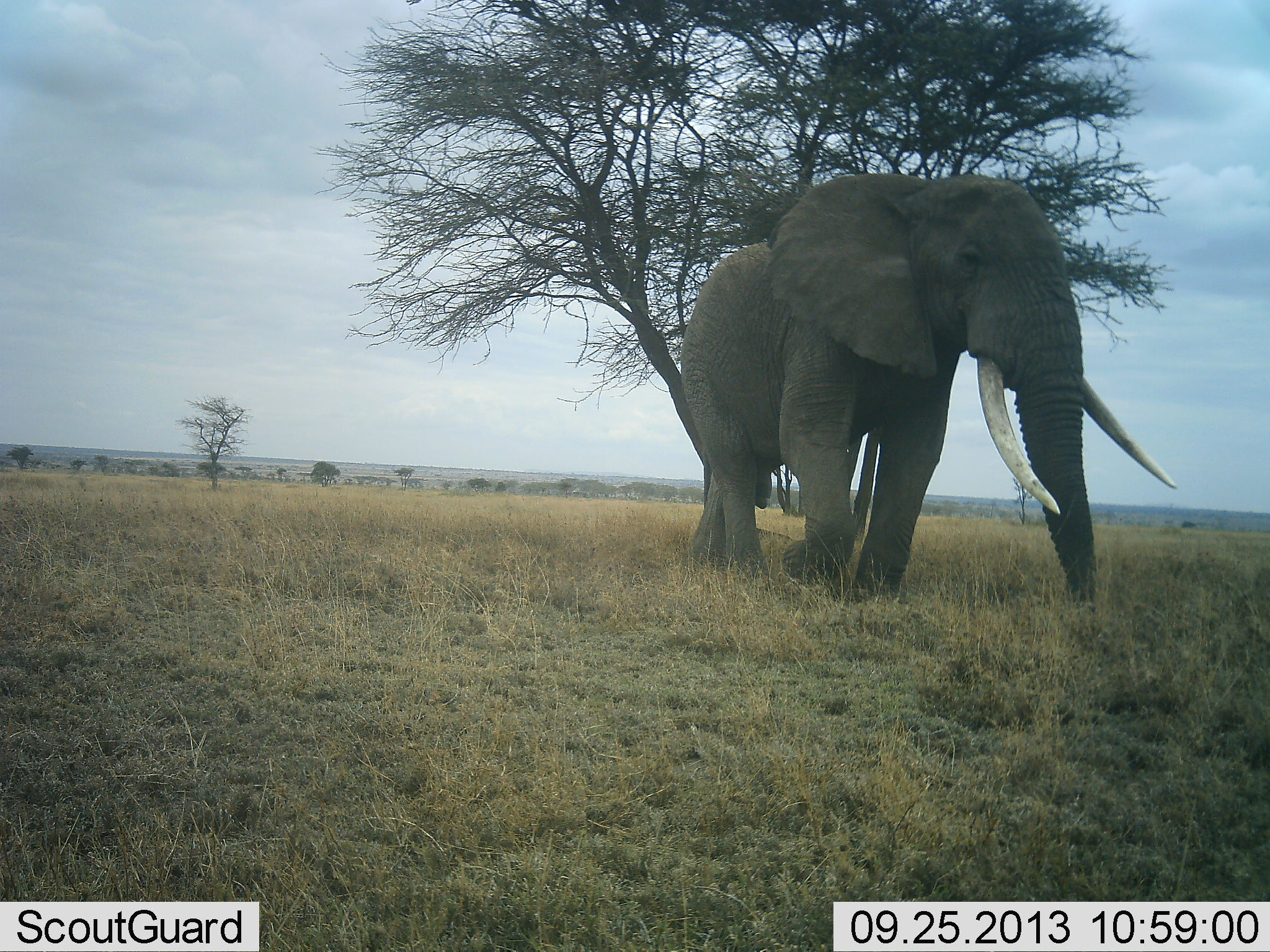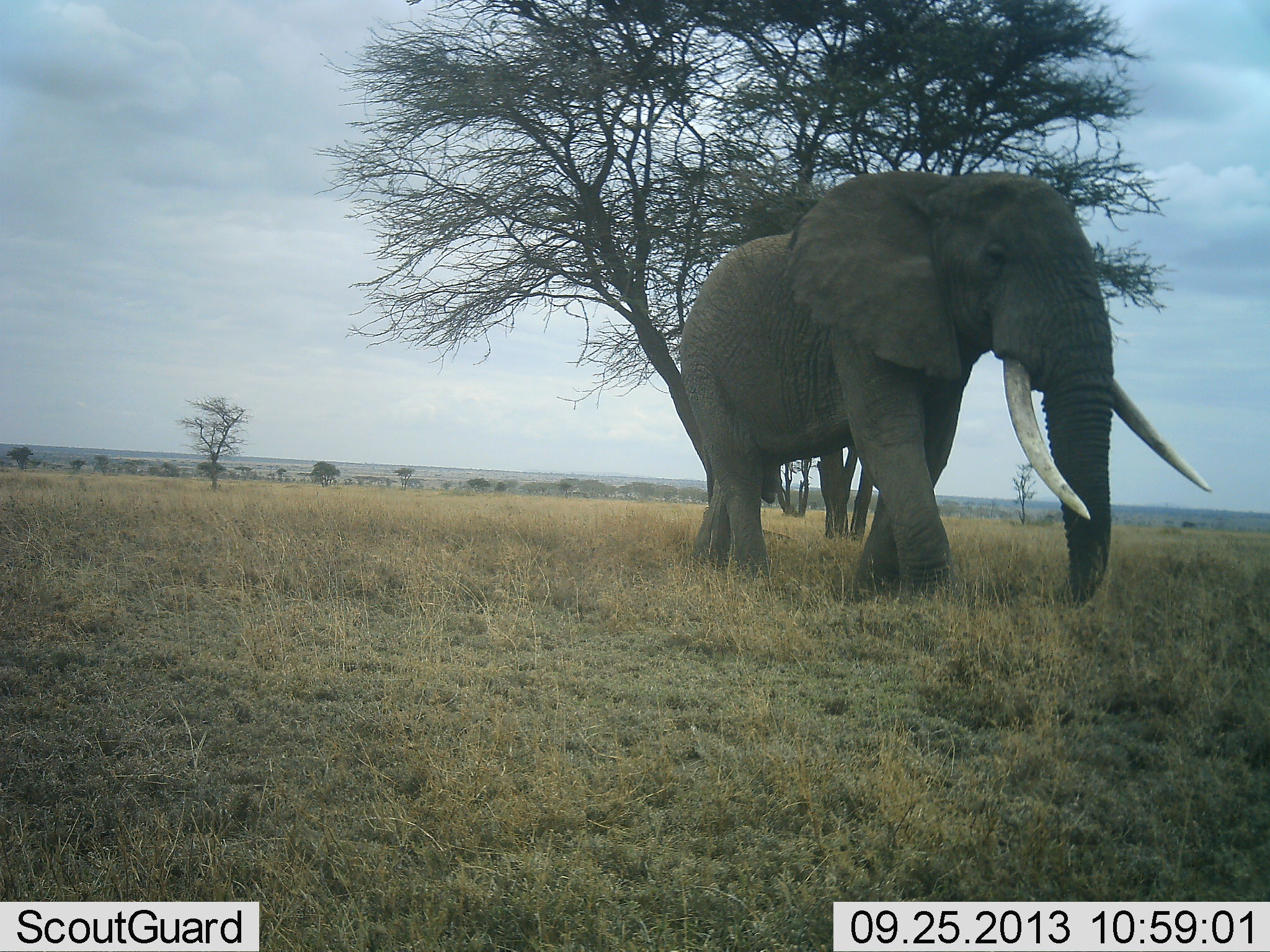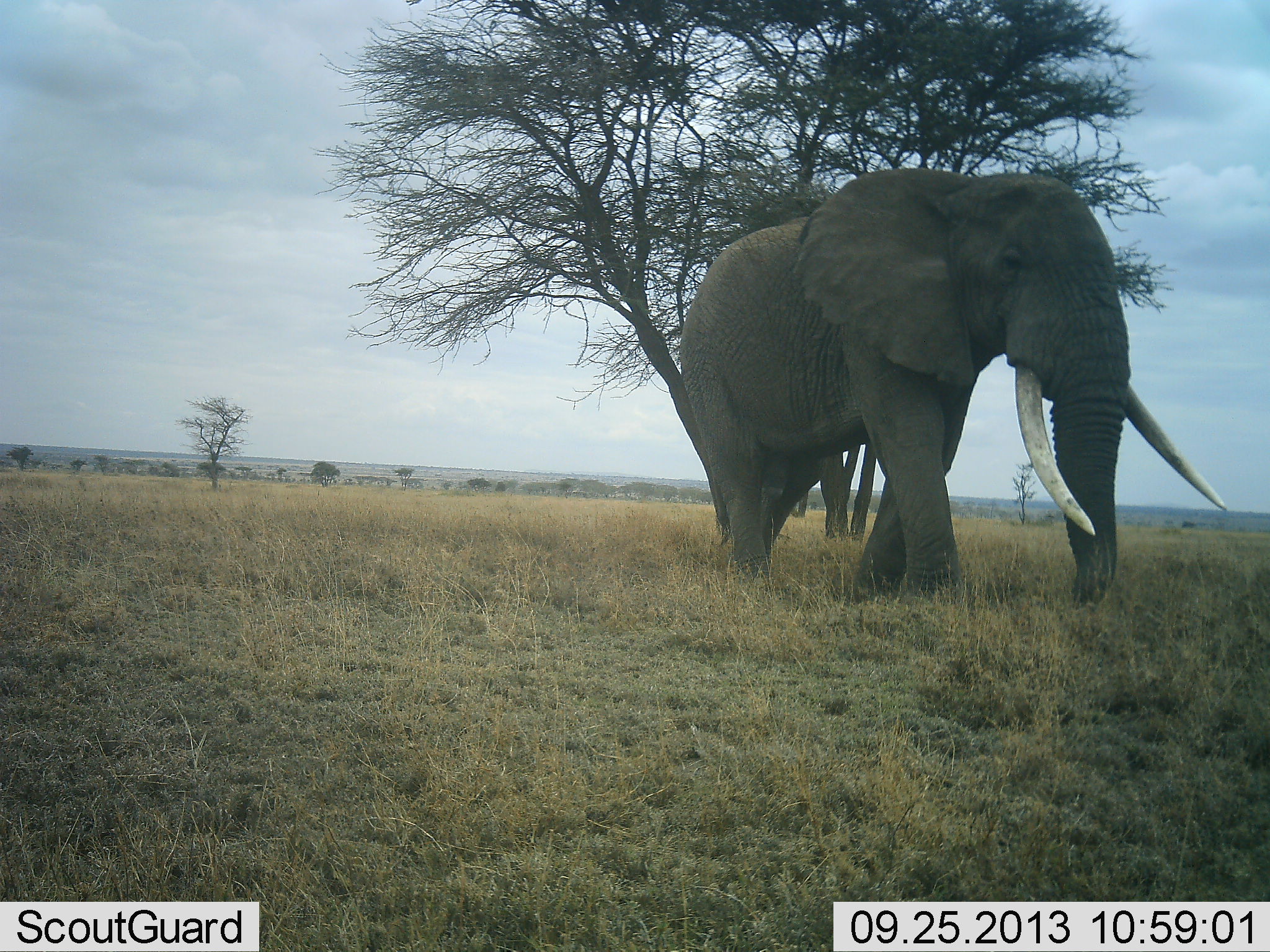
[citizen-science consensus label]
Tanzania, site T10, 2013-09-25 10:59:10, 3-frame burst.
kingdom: Animalia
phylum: Chordata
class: Mammalia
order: Proboscidea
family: Elephantidae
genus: Loxodonta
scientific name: Loxodonta africana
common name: african bush elephant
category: elephant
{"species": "elephant (african bush elephant) (Loxodonta africana)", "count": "1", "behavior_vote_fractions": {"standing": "19%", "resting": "0%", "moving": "90%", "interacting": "0%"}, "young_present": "0%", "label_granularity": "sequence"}